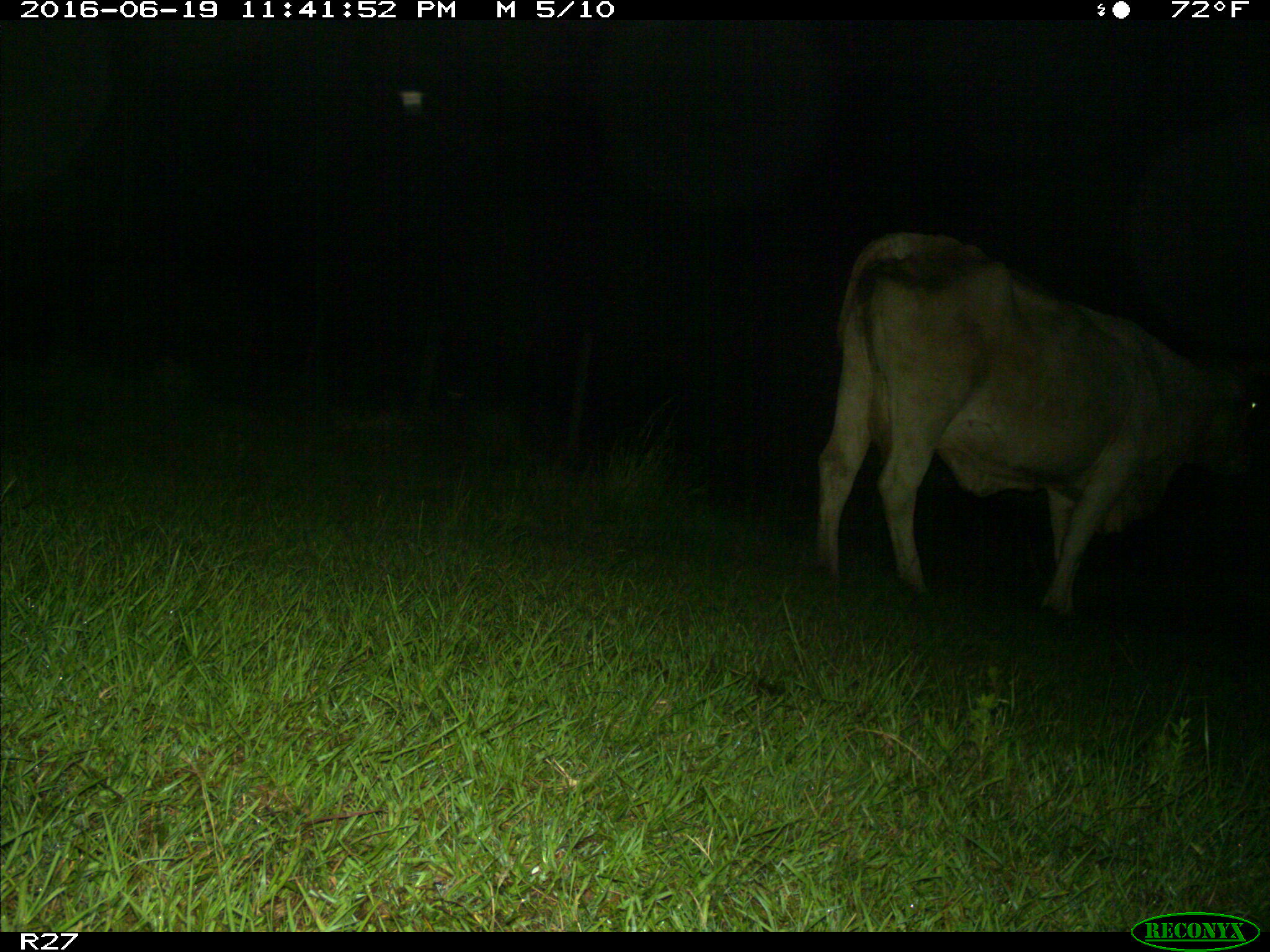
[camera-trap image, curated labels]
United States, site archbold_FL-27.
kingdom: Animalia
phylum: Chordata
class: Mammalia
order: Artiodactyla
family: Bovidae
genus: Bos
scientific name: Bos taurus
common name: domestic cow